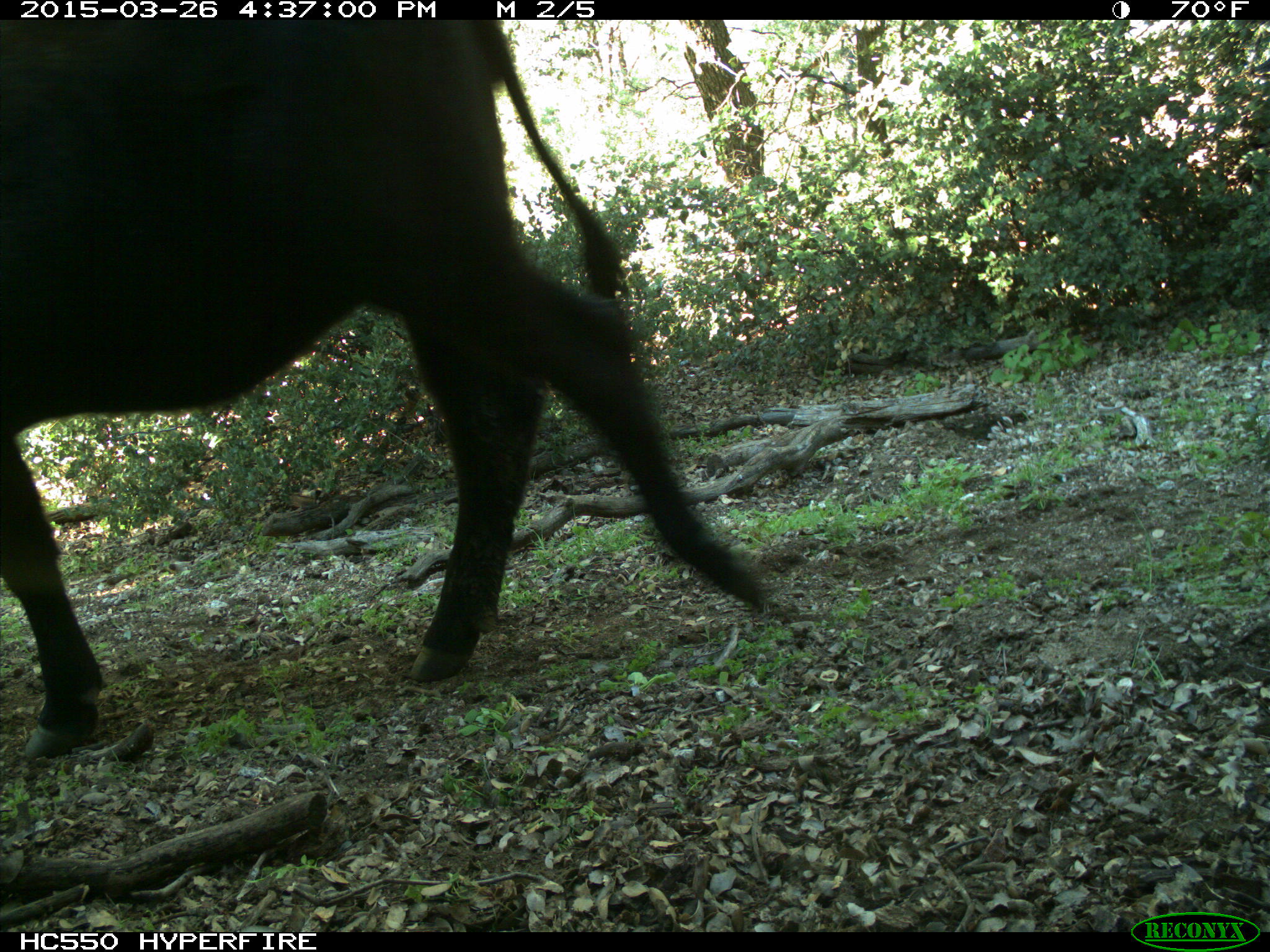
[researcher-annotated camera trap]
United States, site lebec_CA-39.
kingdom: Animalia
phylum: Chordata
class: Mammalia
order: Artiodactyla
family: Bovidae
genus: Bos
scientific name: Bos taurus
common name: domestic cow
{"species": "Bos taurus (domestic cow)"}